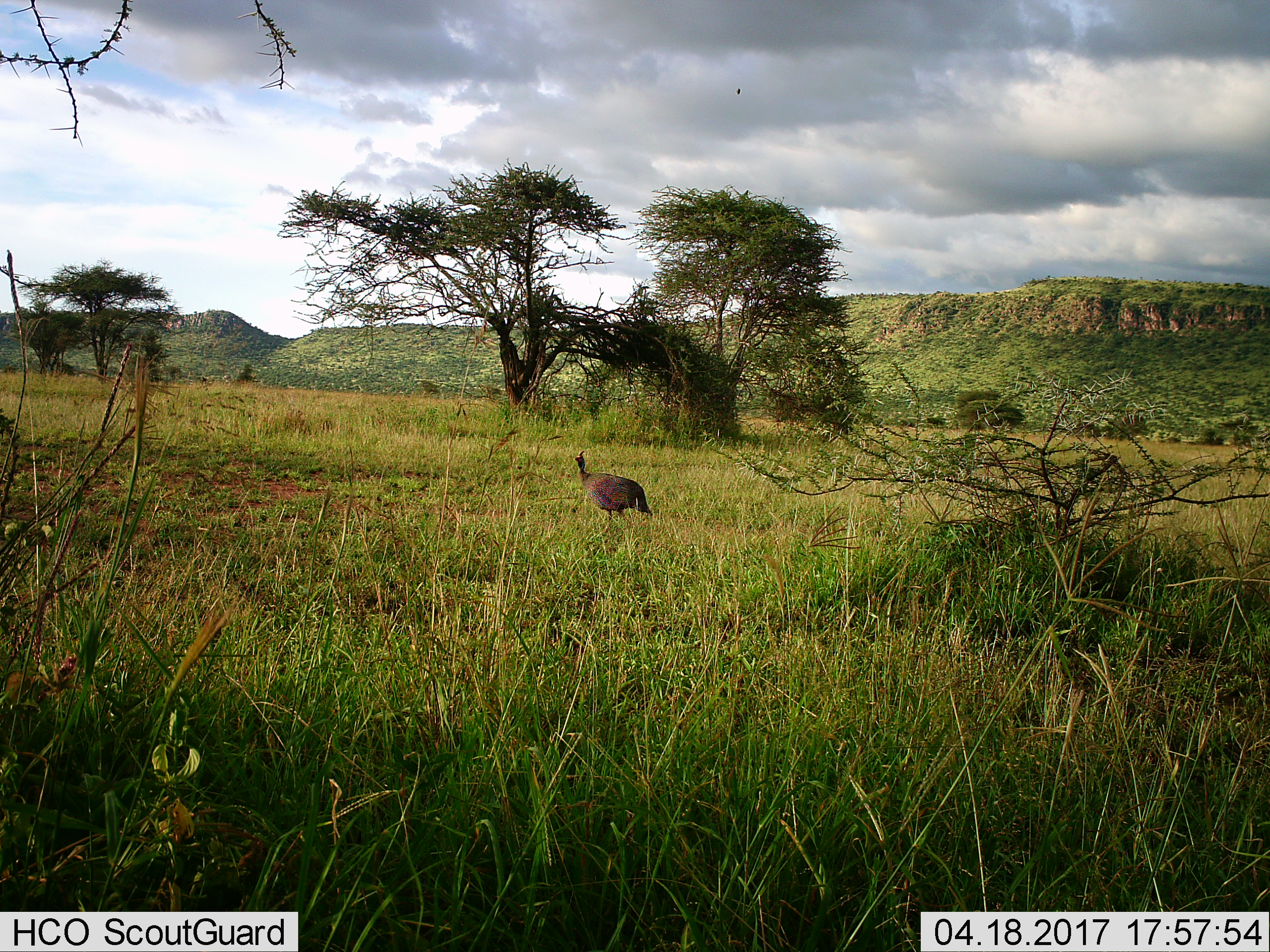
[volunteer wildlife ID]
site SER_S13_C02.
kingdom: Animalia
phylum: Chordata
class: Aves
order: Galliformes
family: Numididae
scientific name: Numididae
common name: guineafowl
Guineafowl (Numididae), count 1. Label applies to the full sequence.